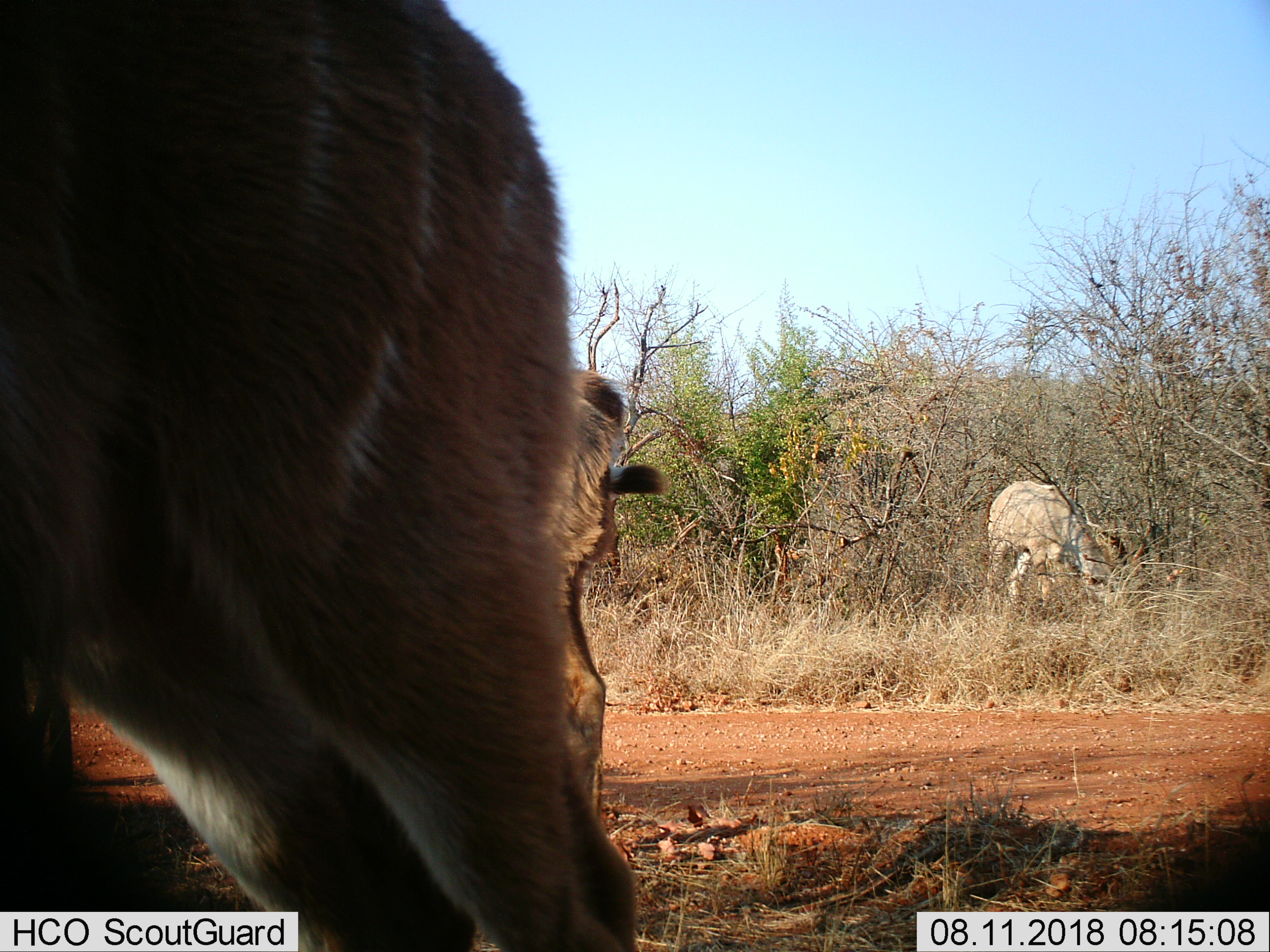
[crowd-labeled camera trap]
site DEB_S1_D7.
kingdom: Animalia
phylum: Chordata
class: Mammalia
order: Artiodactyla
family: Bovidae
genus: Tragelaphus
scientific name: Tragelaphus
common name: kudu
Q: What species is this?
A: Kudu (Tragelaphus).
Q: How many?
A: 3.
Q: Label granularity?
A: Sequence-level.